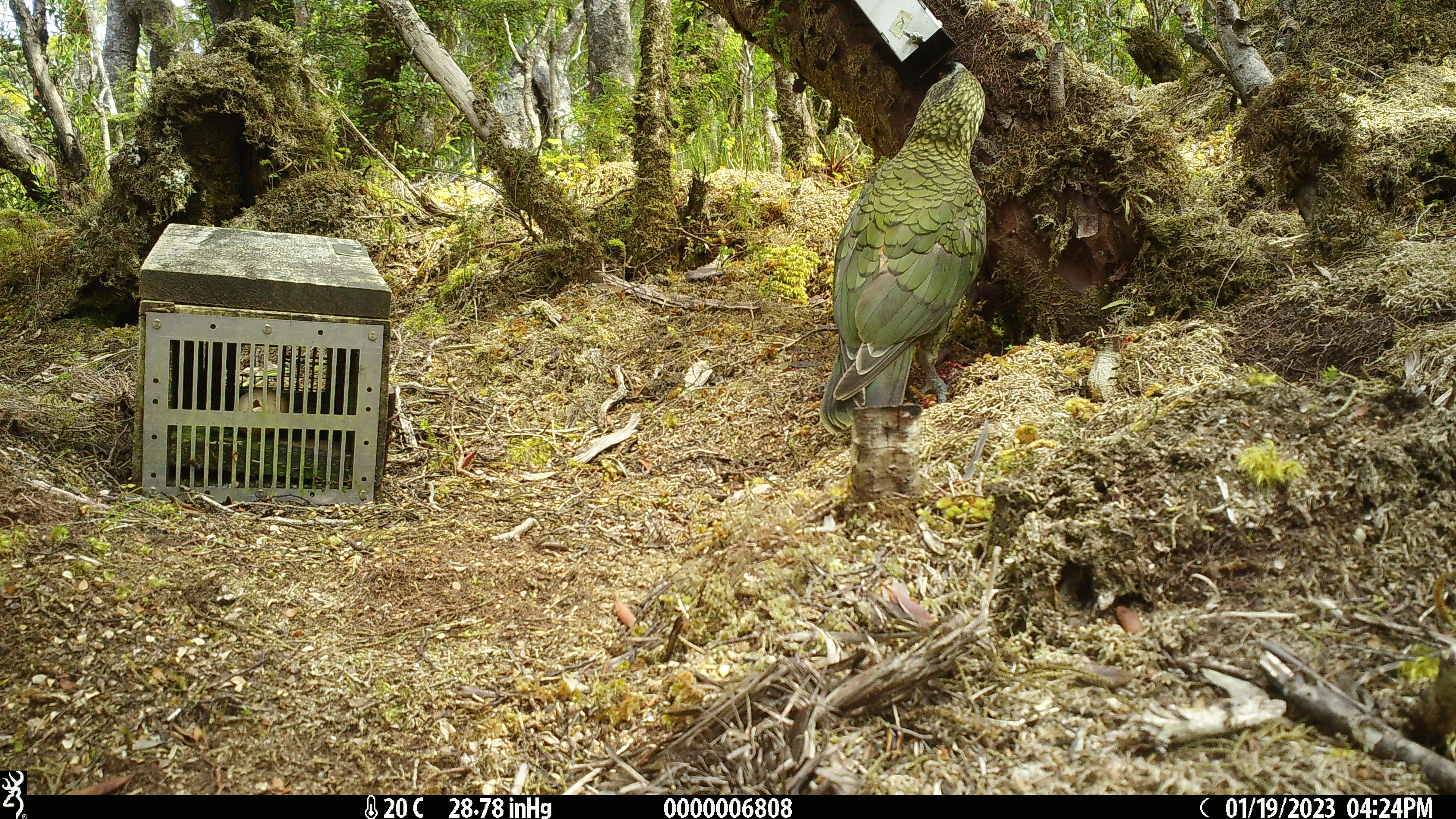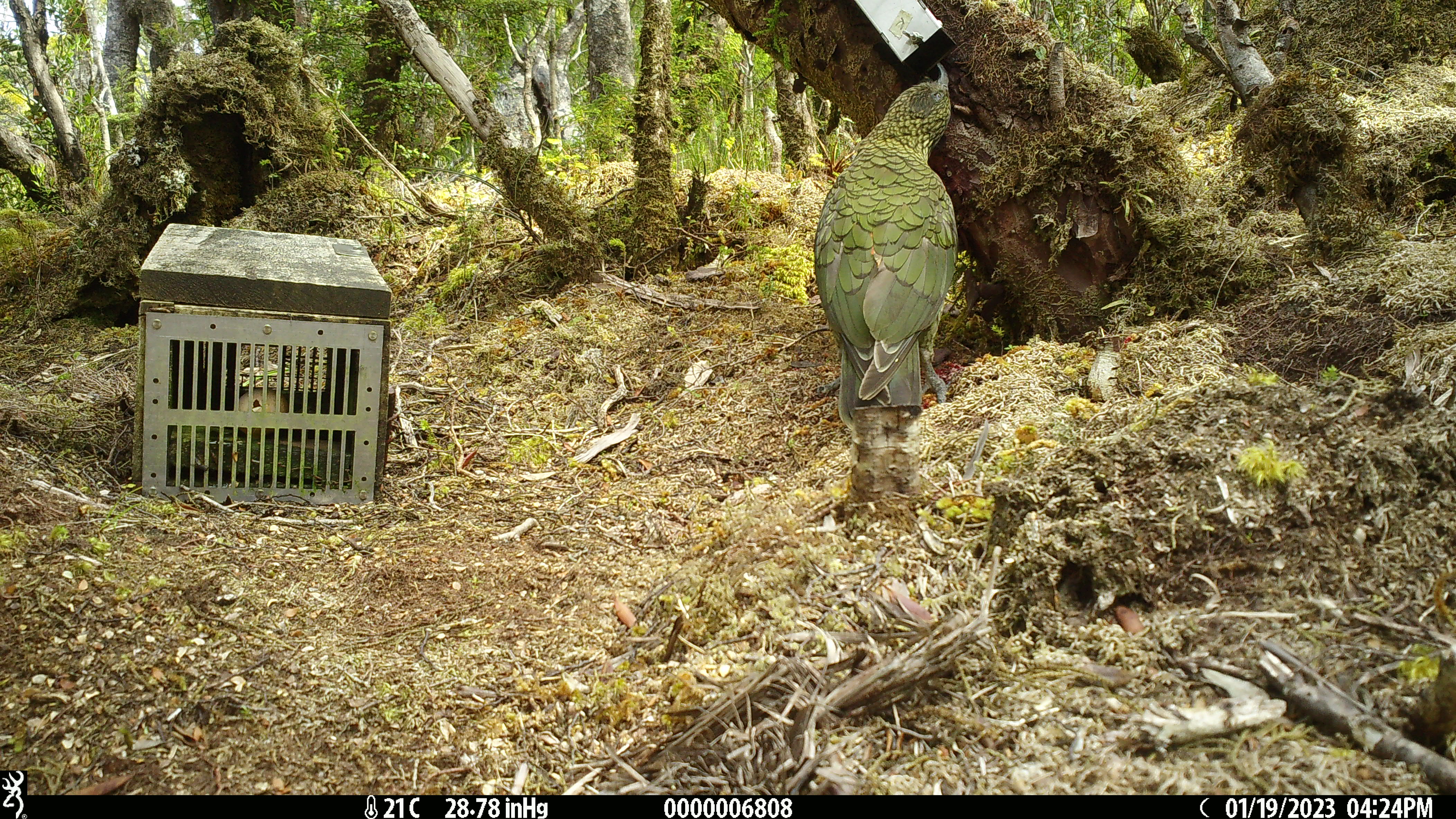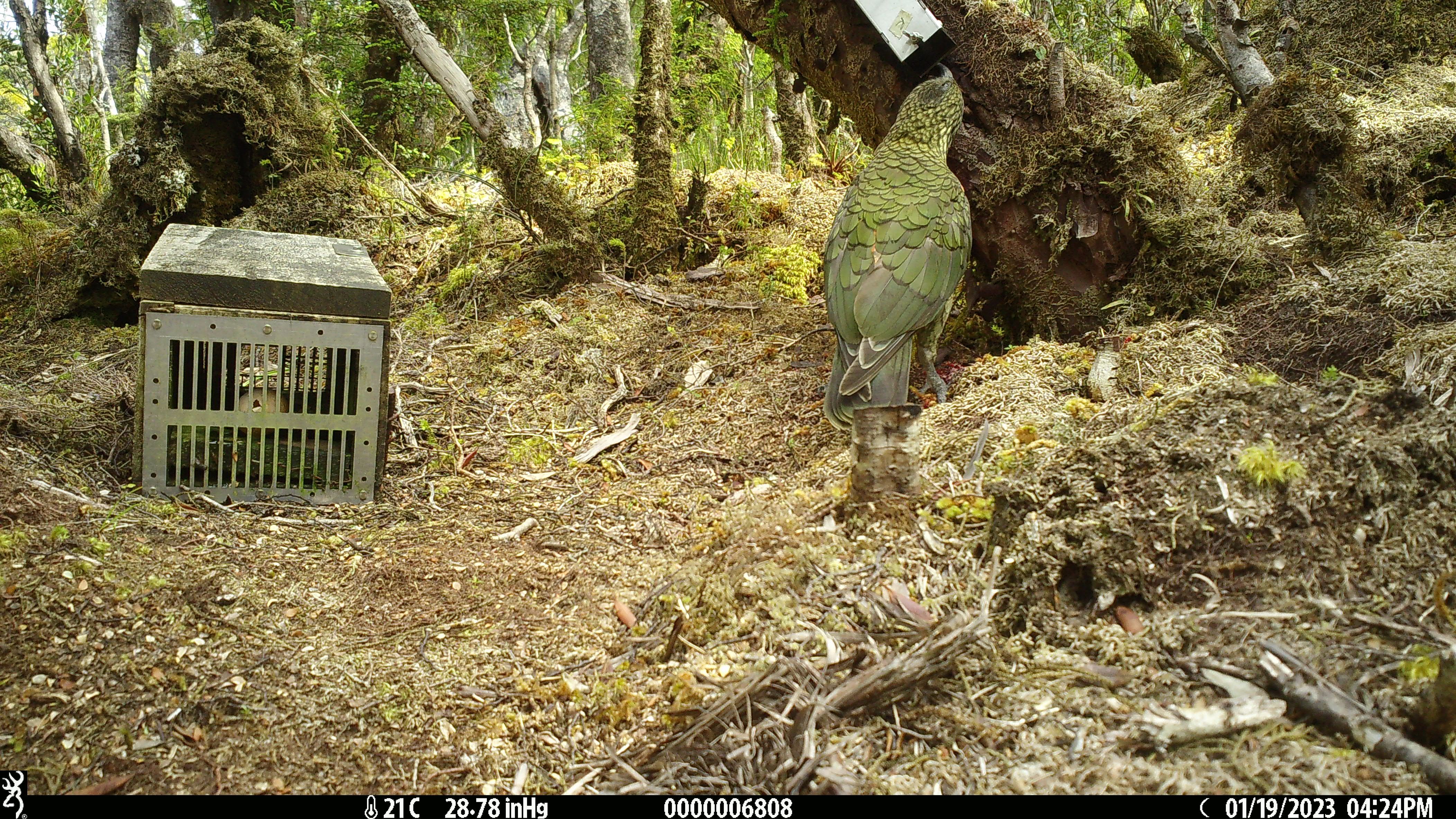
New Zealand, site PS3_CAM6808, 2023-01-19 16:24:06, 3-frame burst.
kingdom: Animalia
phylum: Chordata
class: Aves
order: Psittaciformes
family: Strigopidae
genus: Nestor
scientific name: Nestor notabilis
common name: kea